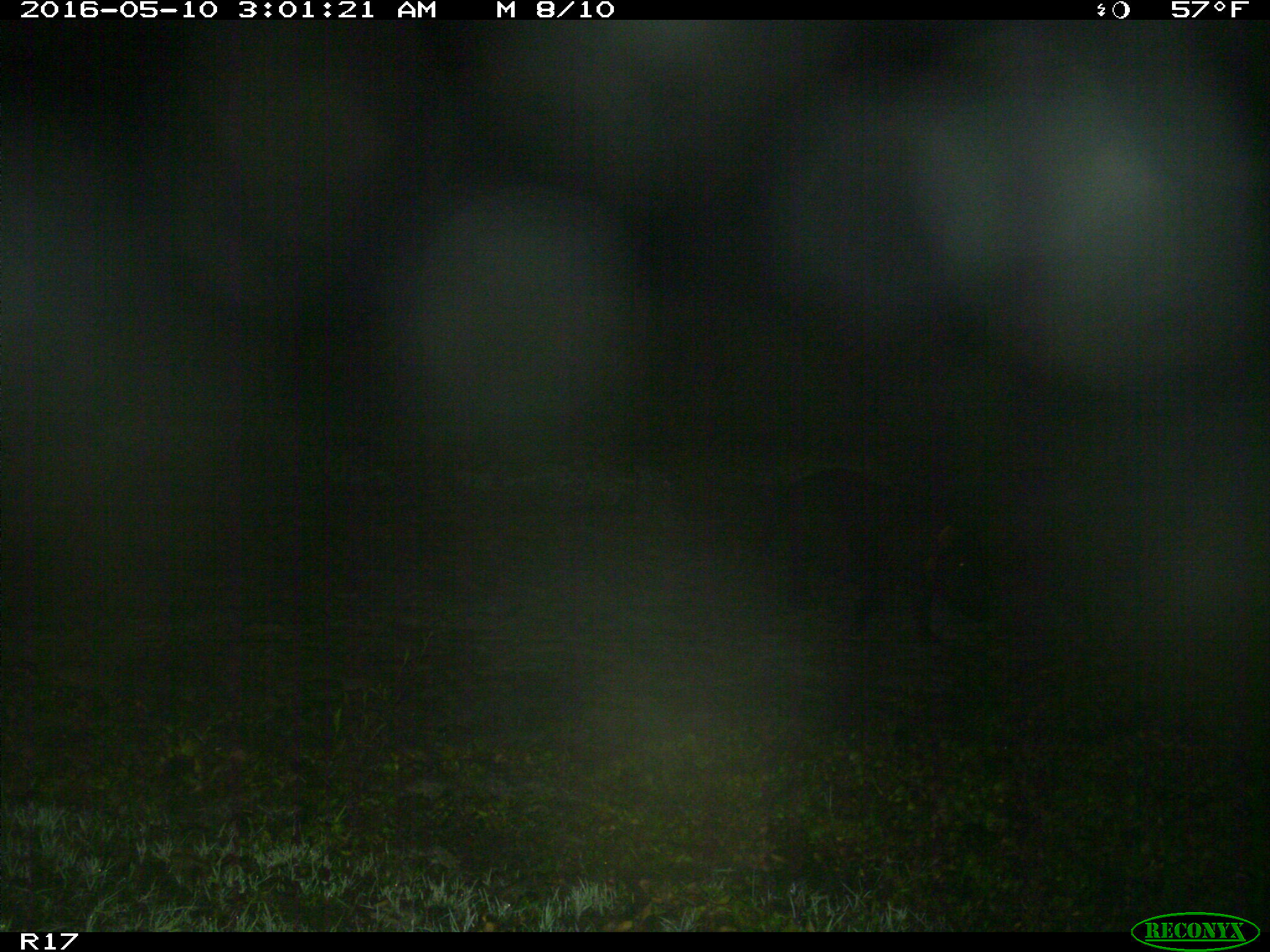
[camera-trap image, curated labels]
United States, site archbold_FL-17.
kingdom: Animalia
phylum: Chordata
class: Mammalia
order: Artiodactyla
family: Suidae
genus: Sus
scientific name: Sus scrofa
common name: wild boar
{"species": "Sus scrofa (wild boar)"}